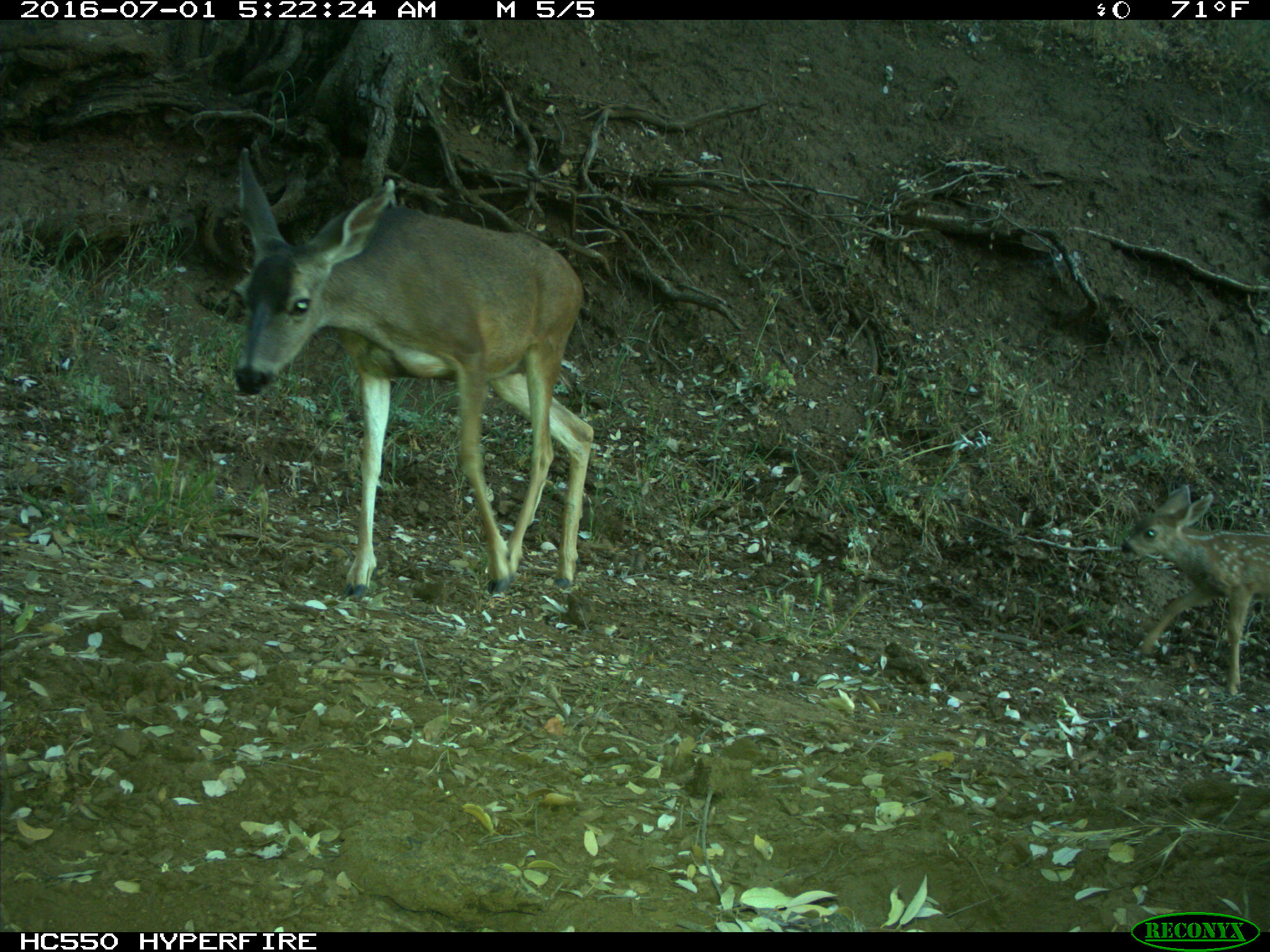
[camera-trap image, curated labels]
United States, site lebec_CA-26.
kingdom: Animalia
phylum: Chordata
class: Mammalia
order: Artiodactyla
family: Cervidae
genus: Odocoileus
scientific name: Odocoileus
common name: deer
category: unidentified deer